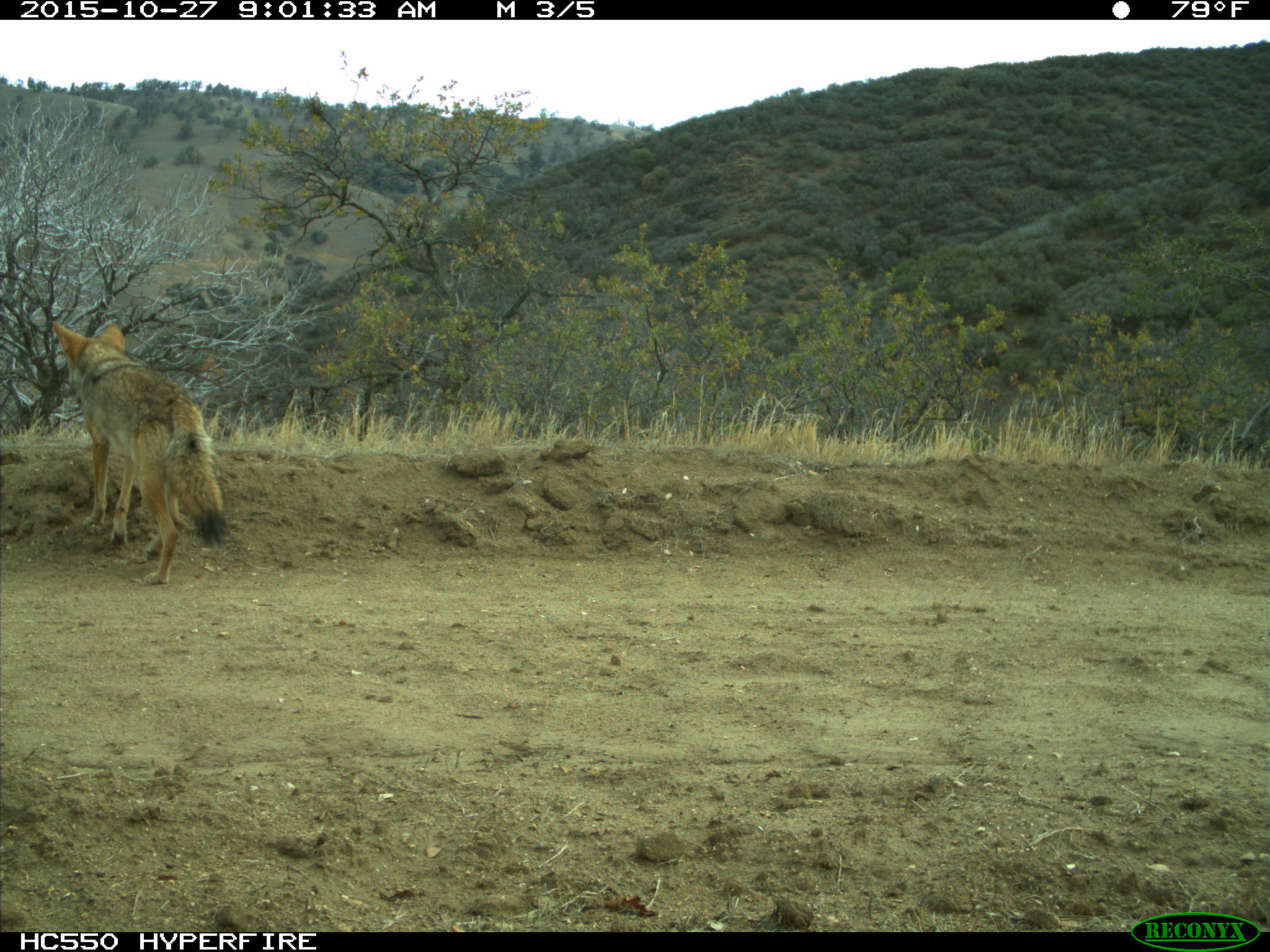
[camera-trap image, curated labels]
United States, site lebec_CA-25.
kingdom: Animalia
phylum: Chordata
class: Mammalia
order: Carnivora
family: Canidae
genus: Canis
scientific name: Canis latrans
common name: coyote